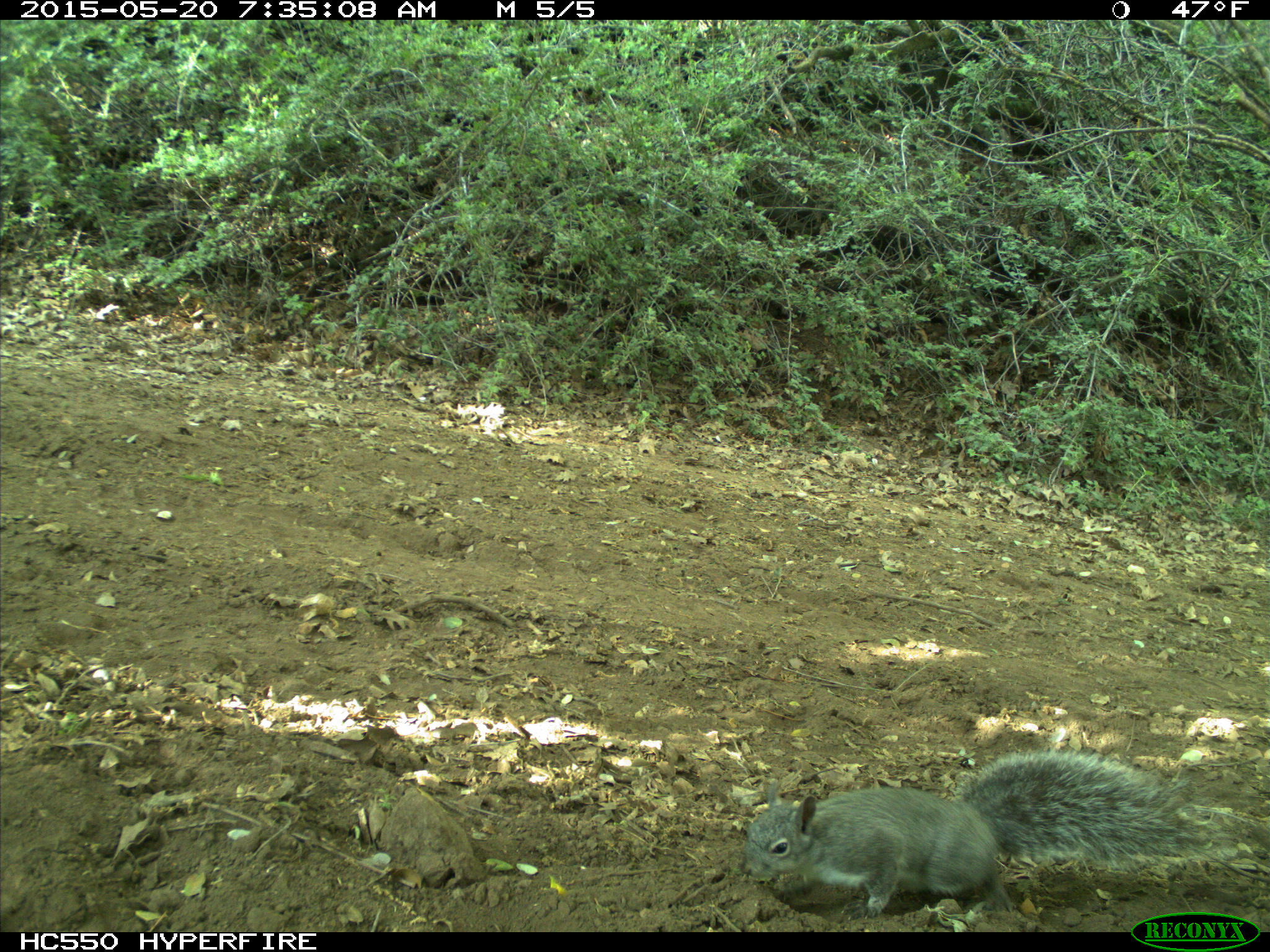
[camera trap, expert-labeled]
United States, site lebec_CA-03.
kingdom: Animalia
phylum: Chordata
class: Mammalia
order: Rodentia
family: Sciuridae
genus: Sciurus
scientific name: Sciurus carolinensis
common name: eastern gray squirrel